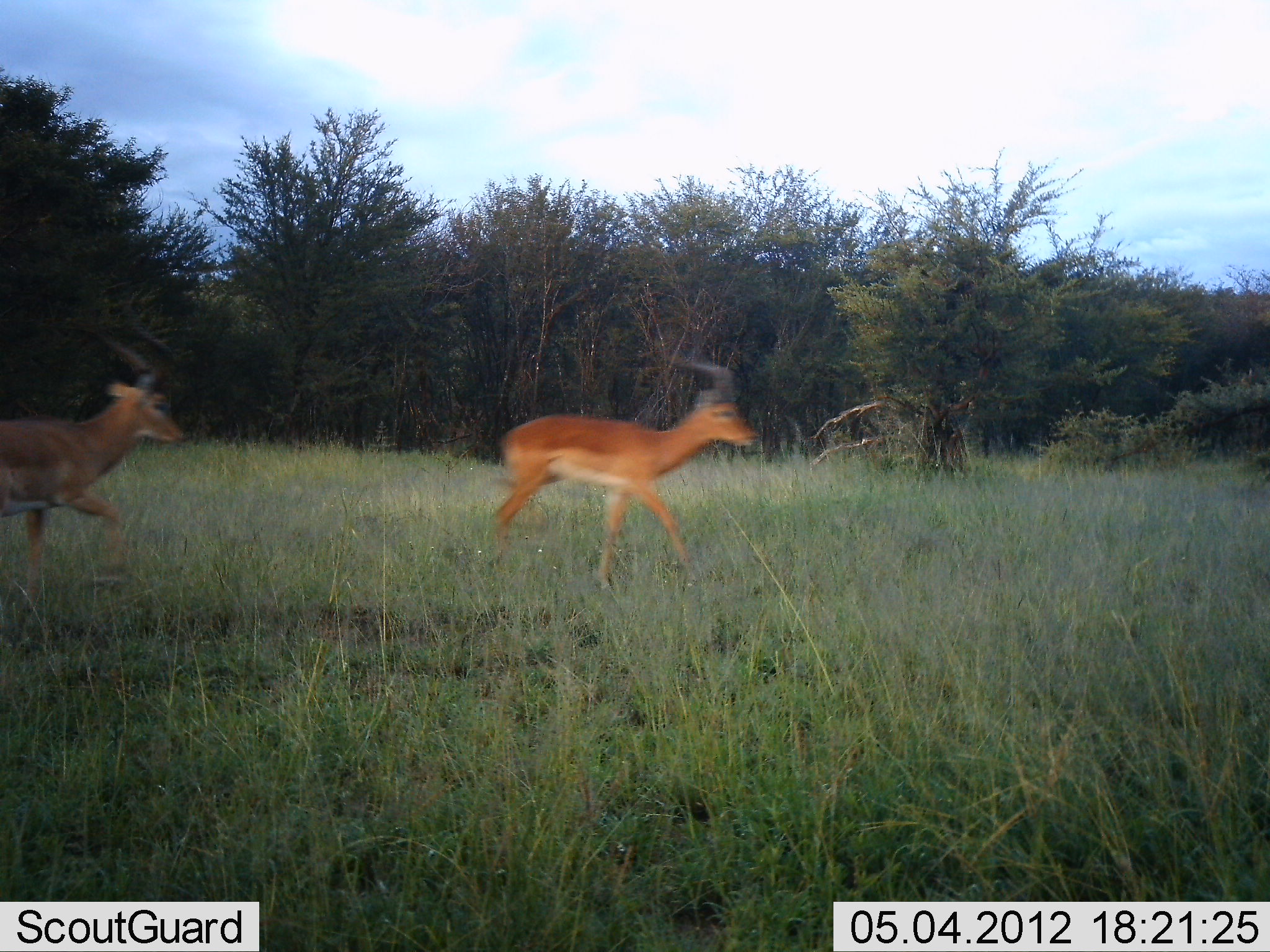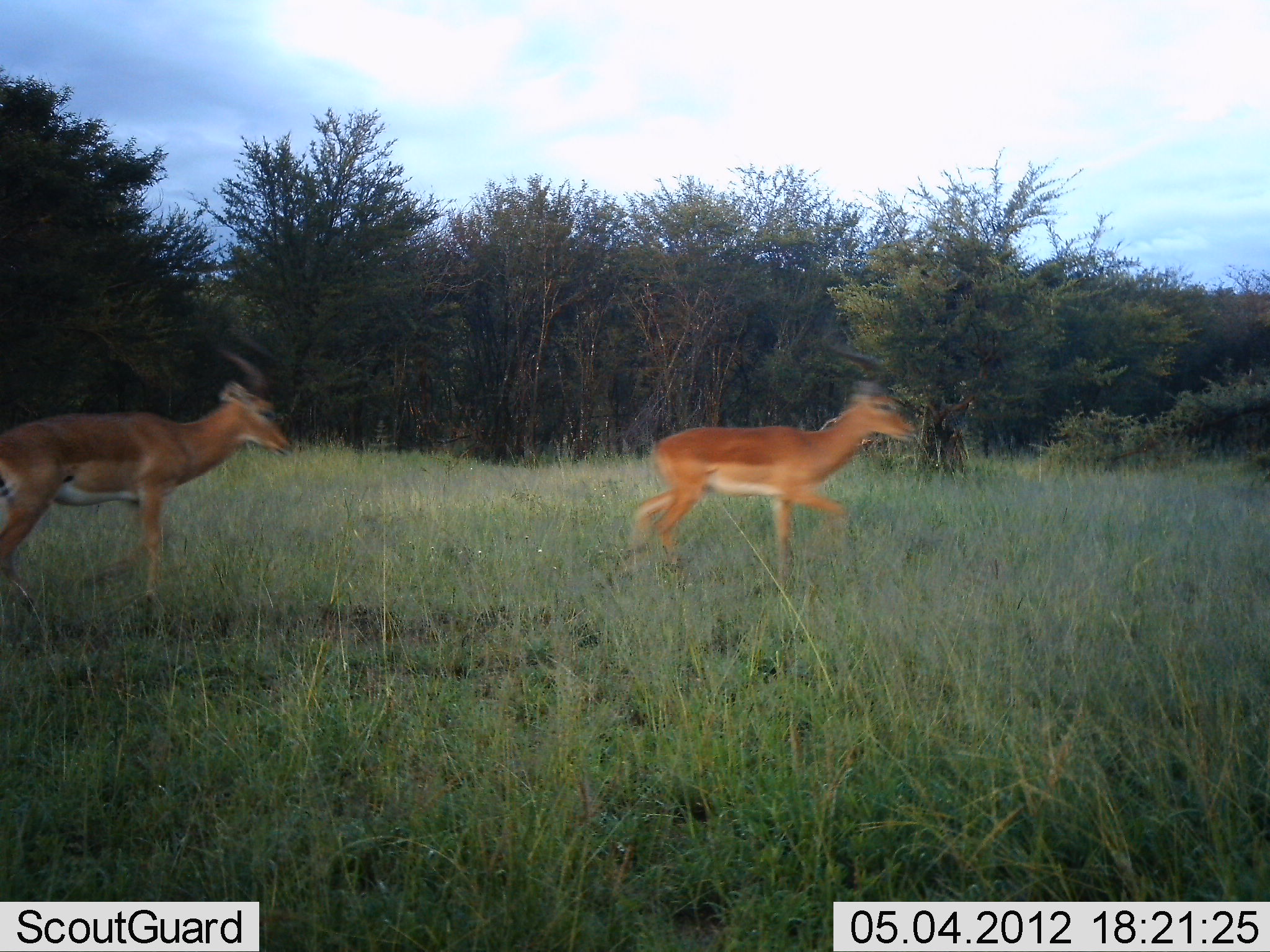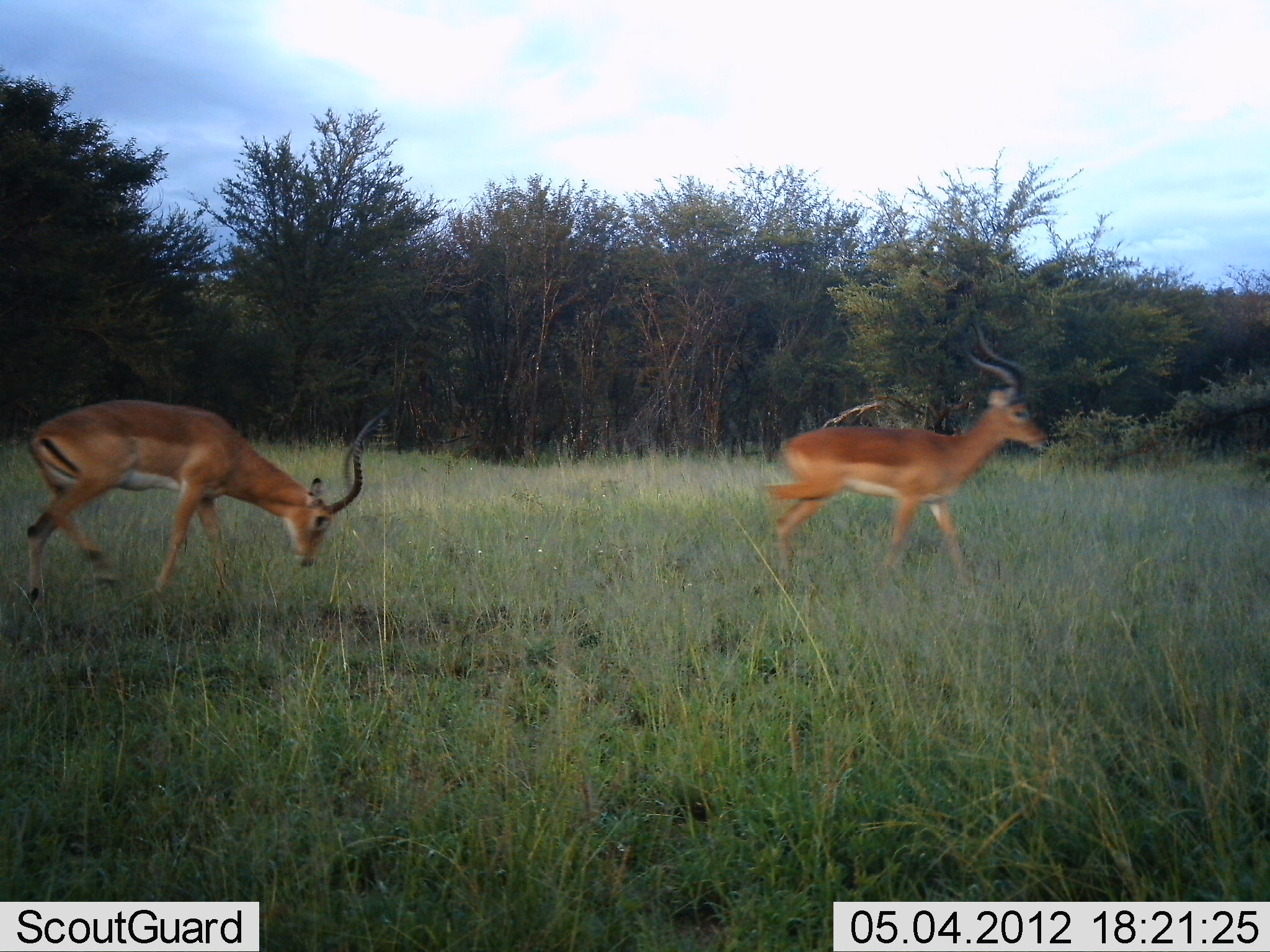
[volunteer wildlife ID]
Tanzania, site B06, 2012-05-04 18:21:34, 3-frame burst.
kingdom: Animalia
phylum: Chordata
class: Mammalia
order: Artiodactyla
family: Bovidae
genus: Aepyceros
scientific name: Aepyceros melampus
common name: impala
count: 2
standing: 13%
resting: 0%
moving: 100%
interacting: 7%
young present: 0%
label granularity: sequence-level